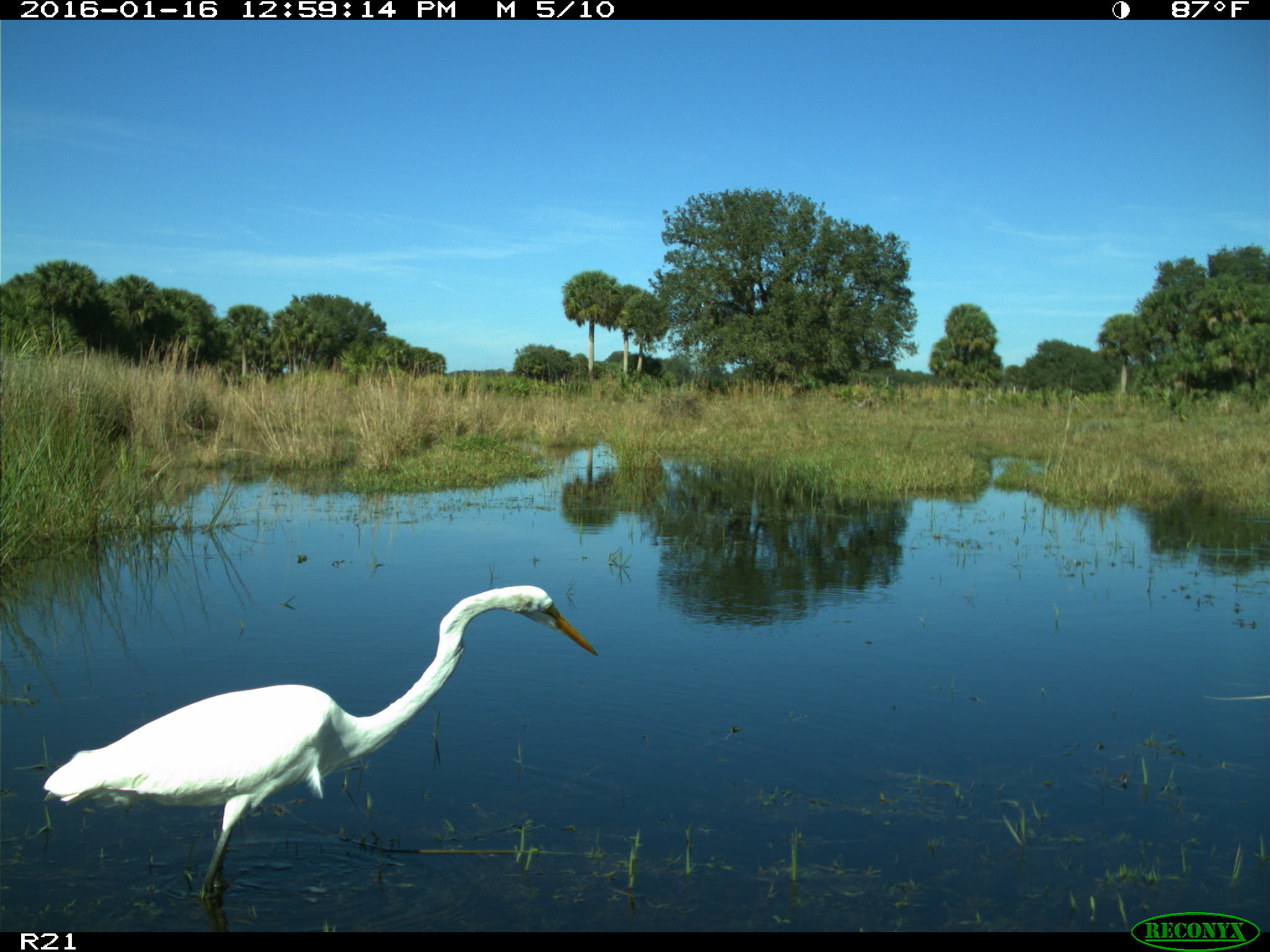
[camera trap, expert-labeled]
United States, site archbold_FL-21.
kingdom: Animalia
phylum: Chordata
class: Aves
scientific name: Aves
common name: birds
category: unidentified bird